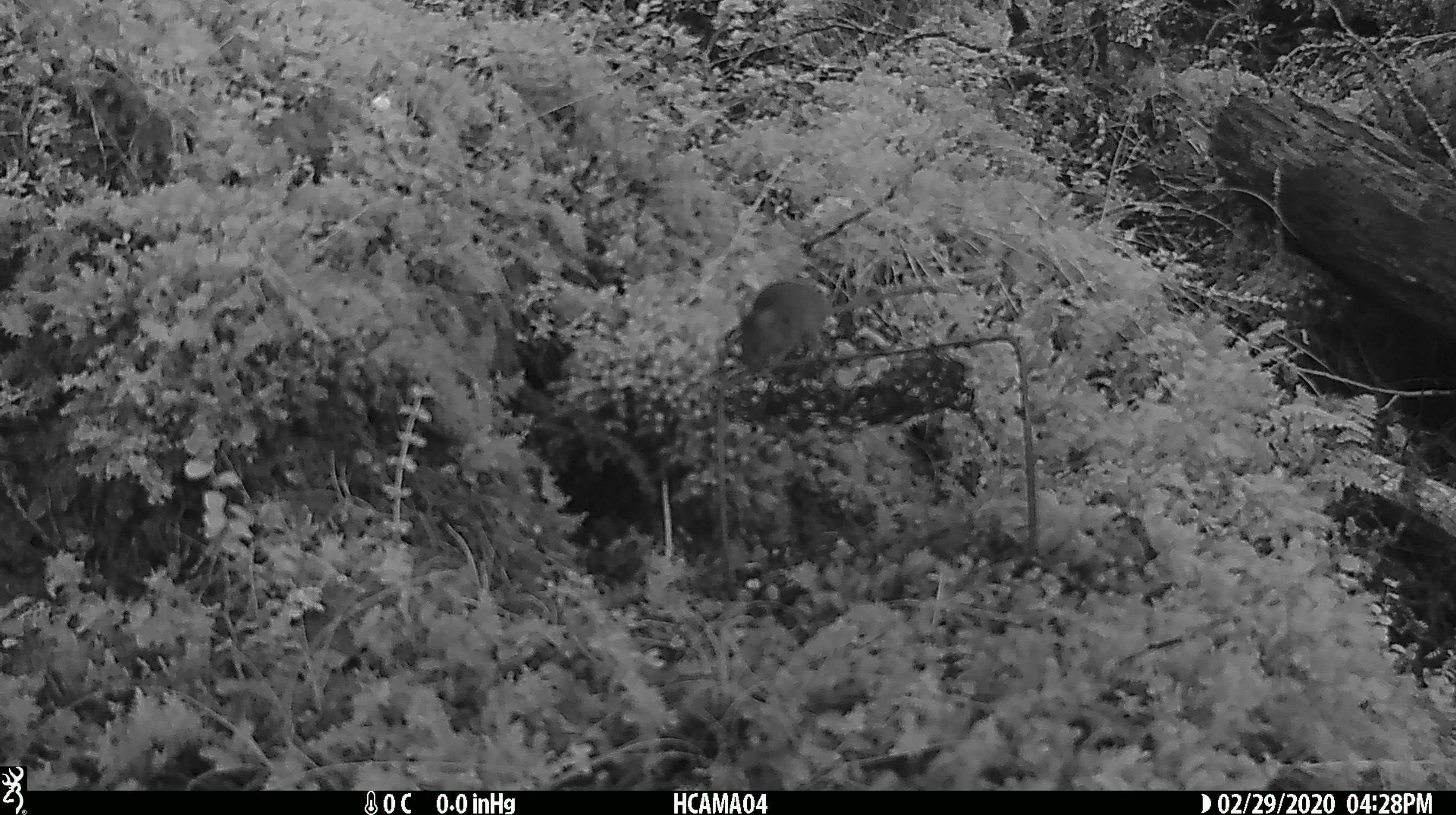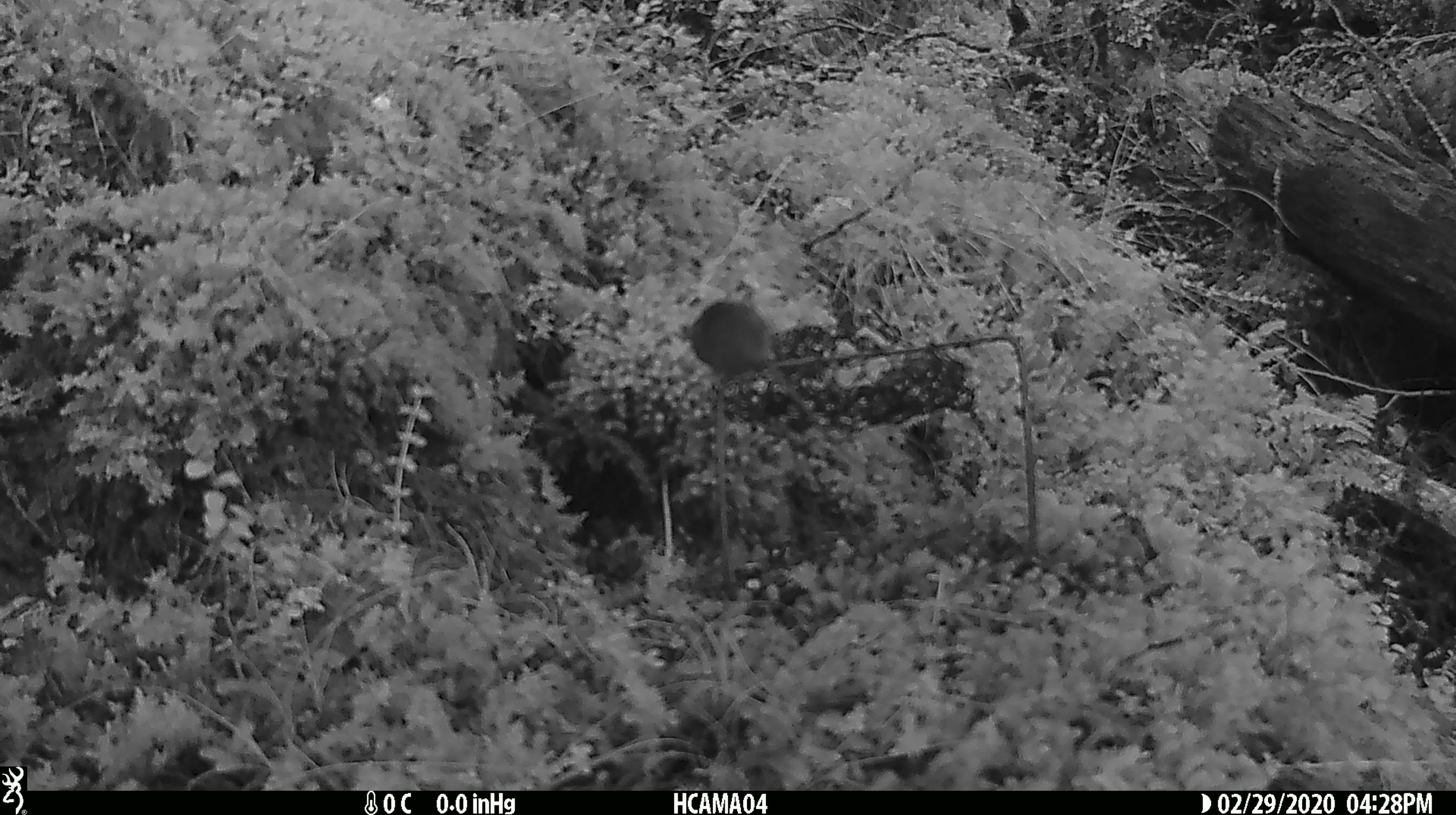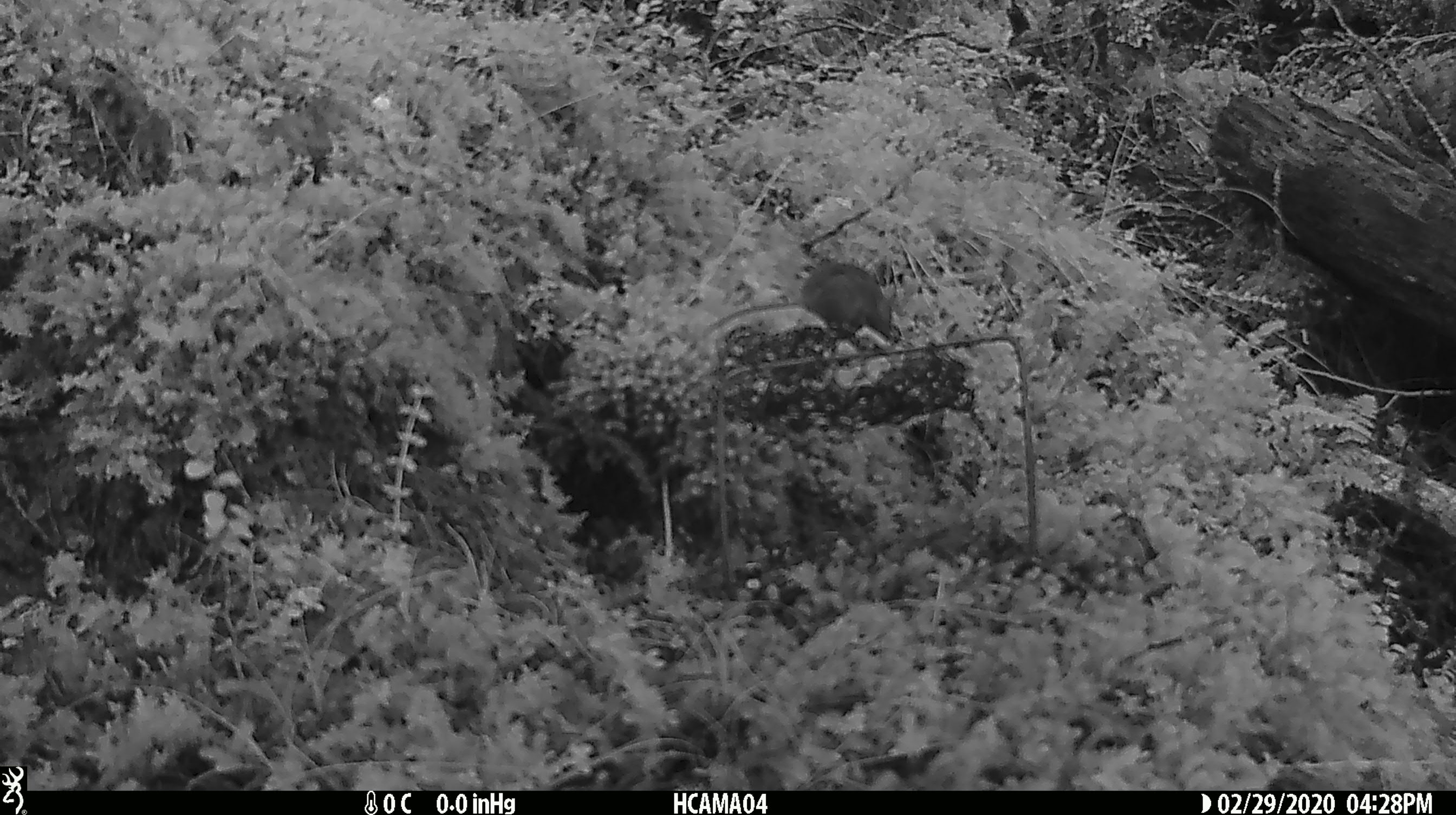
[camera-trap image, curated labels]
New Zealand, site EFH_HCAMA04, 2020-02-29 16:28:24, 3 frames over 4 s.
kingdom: Animalia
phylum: Chordata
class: Mammalia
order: Rodentia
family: Muridae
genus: Mus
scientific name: Mus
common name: mouse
Mouse (Mus).